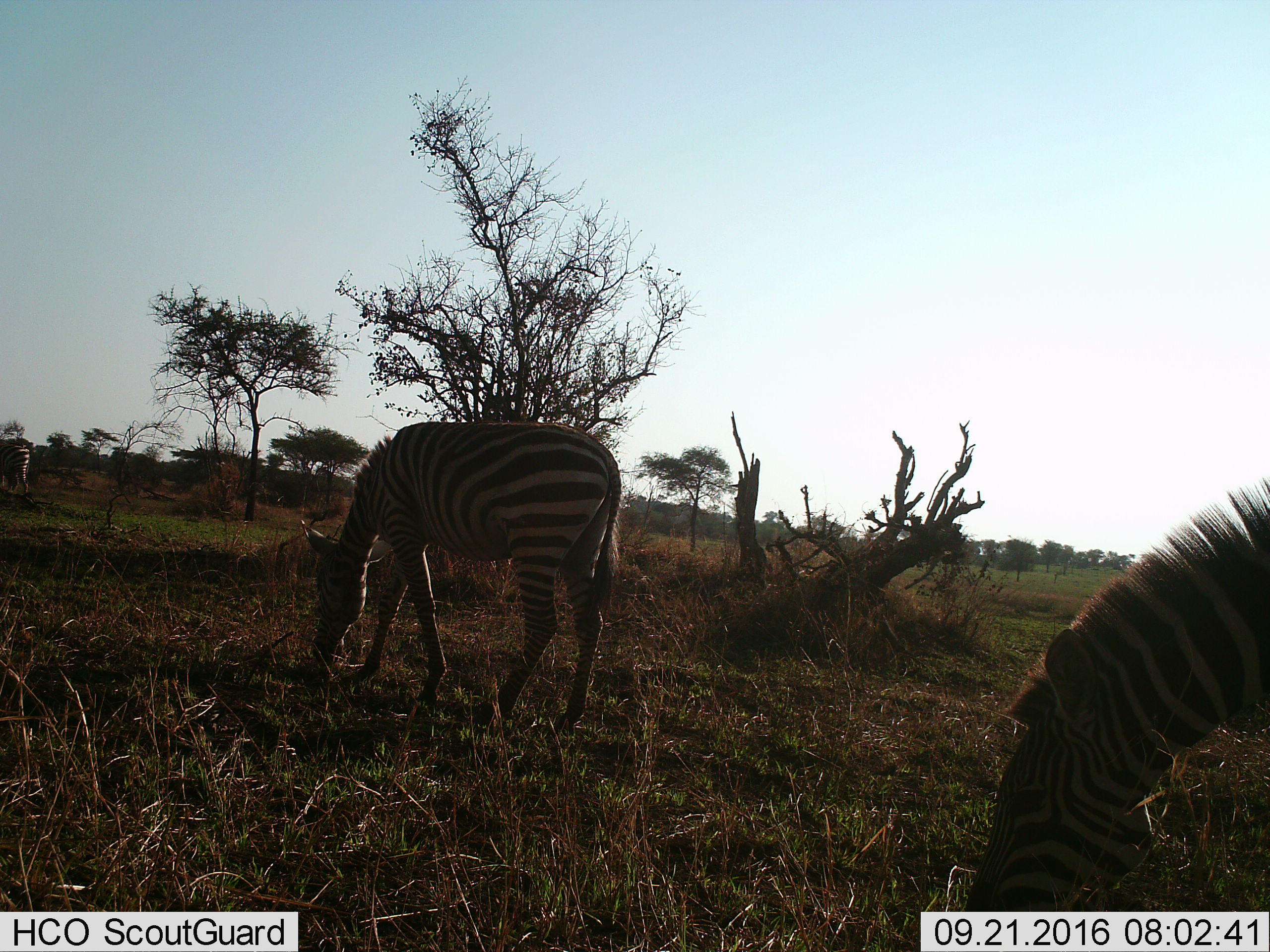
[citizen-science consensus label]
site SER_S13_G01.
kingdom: Animalia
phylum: Chordata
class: Mammalia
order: Perissodactyla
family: Equidae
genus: Equus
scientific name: Equus quagga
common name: plains zebra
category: zebraplains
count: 3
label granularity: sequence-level